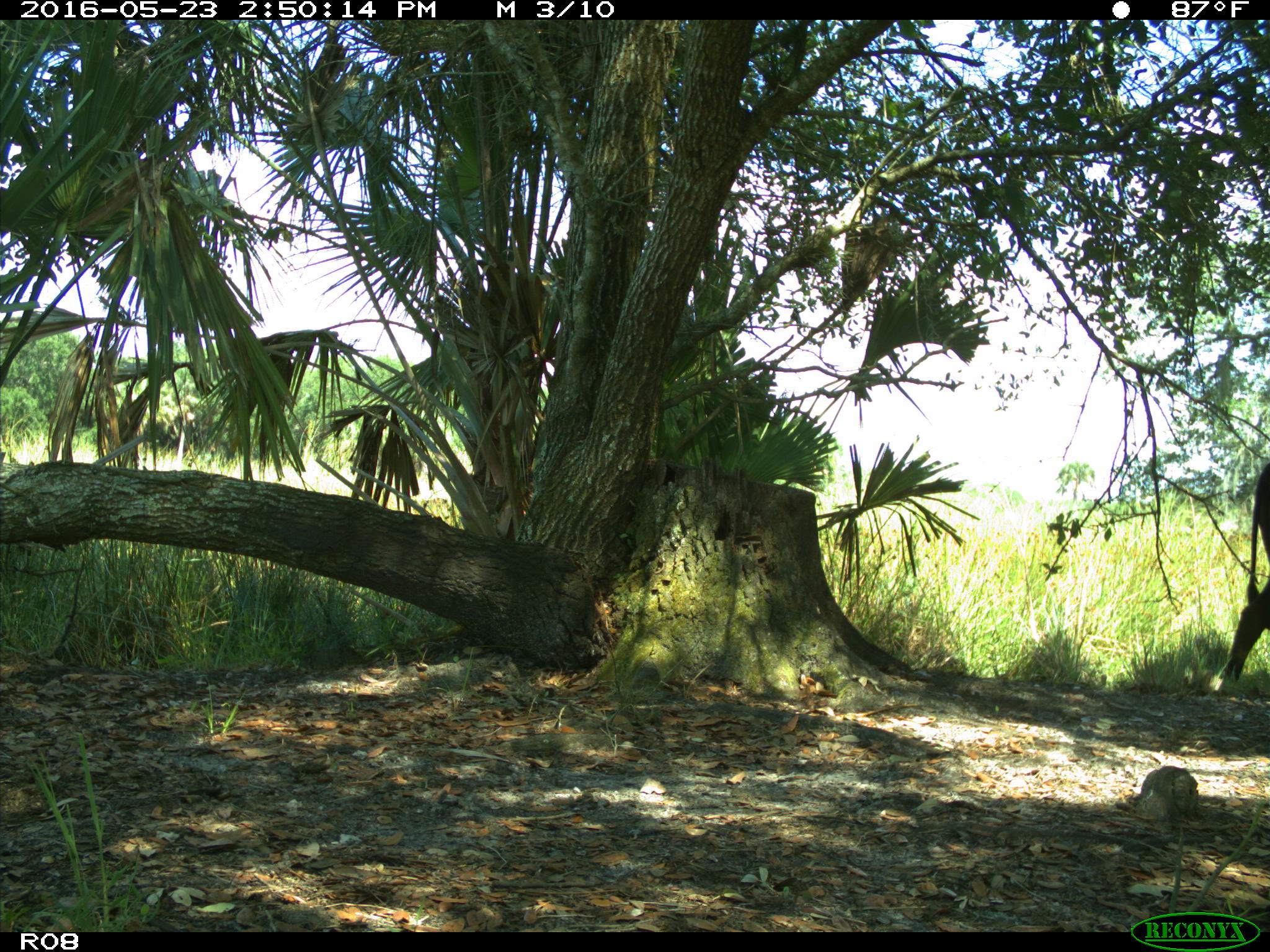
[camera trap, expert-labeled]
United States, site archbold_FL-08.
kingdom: Animalia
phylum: Chordata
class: Mammalia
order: Artiodactyla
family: Bovidae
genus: Bos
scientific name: Bos taurus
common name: domestic cow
Bos taurus (domestic cow).